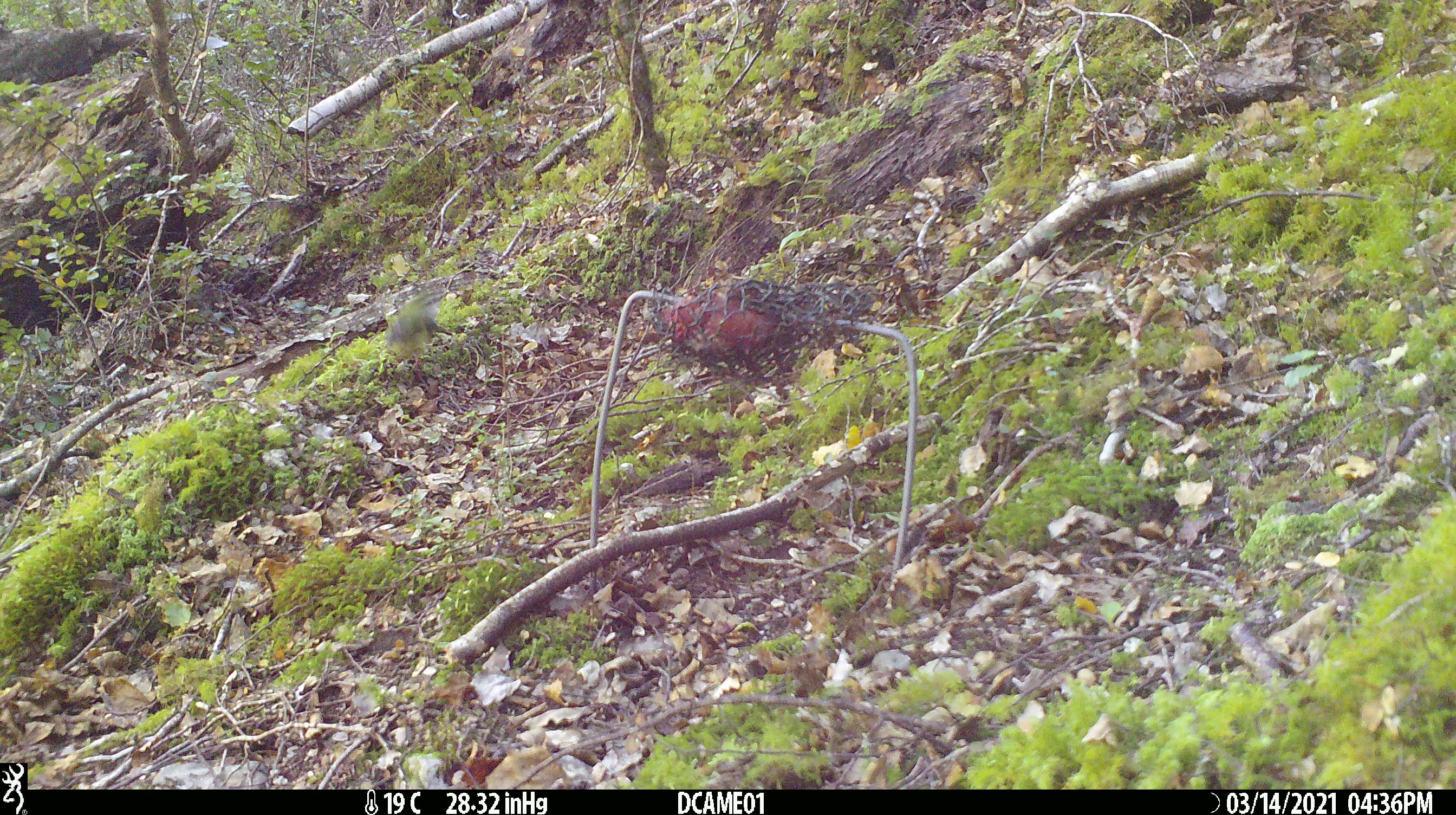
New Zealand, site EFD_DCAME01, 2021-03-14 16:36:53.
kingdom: Animalia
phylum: Chordata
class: Aves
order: Passeriformes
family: Petroicidae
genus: Petroica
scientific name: Petroica australis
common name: new zealand robin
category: robin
Robin (new zealand robin) (Petroica australis).